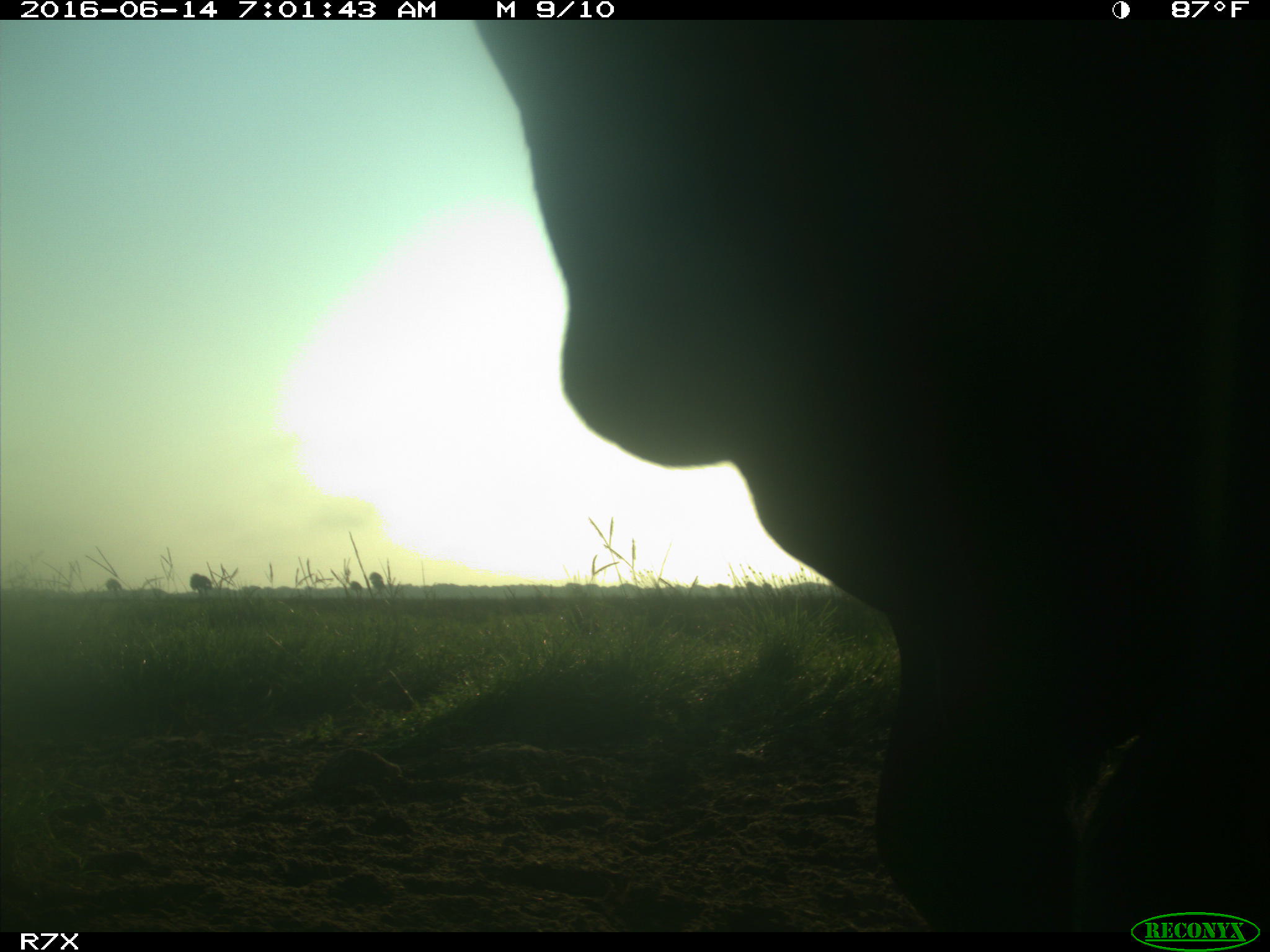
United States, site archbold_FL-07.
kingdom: Animalia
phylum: Chordata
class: Mammalia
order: Artiodactyla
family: Bovidae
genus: Bos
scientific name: Bos taurus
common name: domestic cow